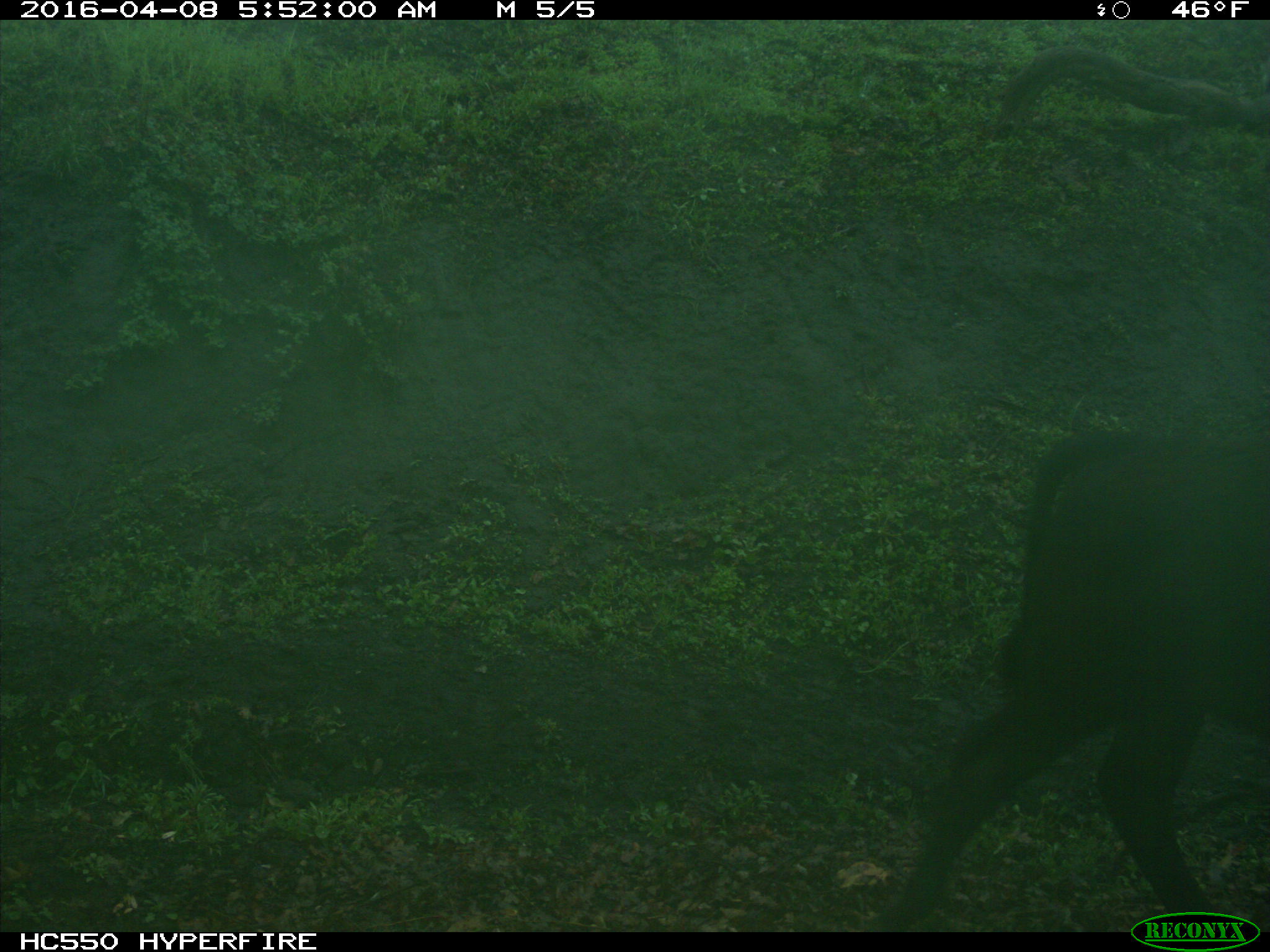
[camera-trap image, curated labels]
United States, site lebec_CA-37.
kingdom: Animalia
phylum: Chordata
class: Mammalia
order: Artiodactyla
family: Bovidae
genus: Bos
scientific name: Bos taurus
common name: domestic cow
Bos taurus (domestic cow).